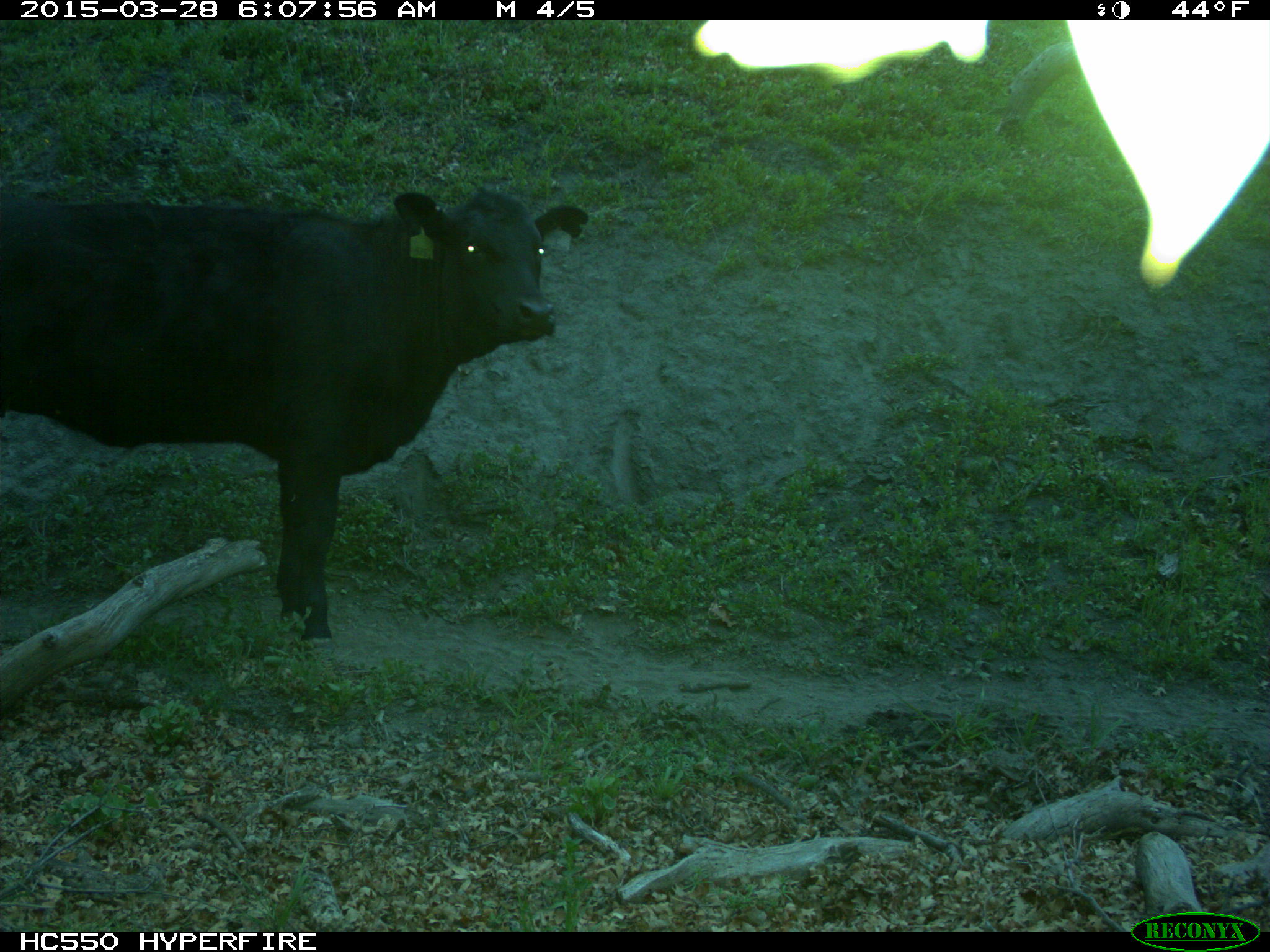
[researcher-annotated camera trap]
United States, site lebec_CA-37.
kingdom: Animalia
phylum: Chordata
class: Mammalia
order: Artiodactyla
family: Bovidae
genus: Bos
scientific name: Bos taurus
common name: domestic cow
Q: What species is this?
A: Bos taurus (domestic cow).